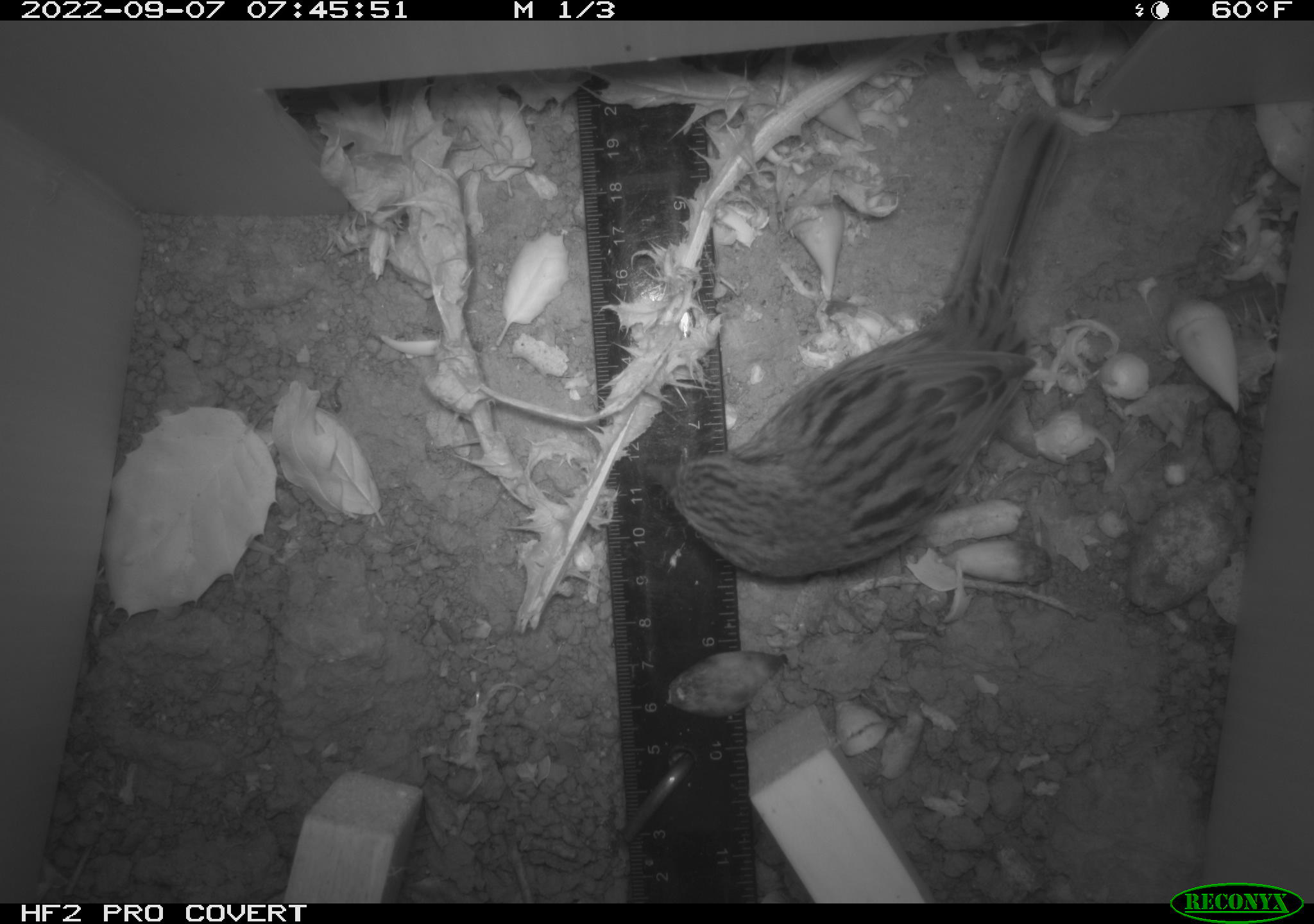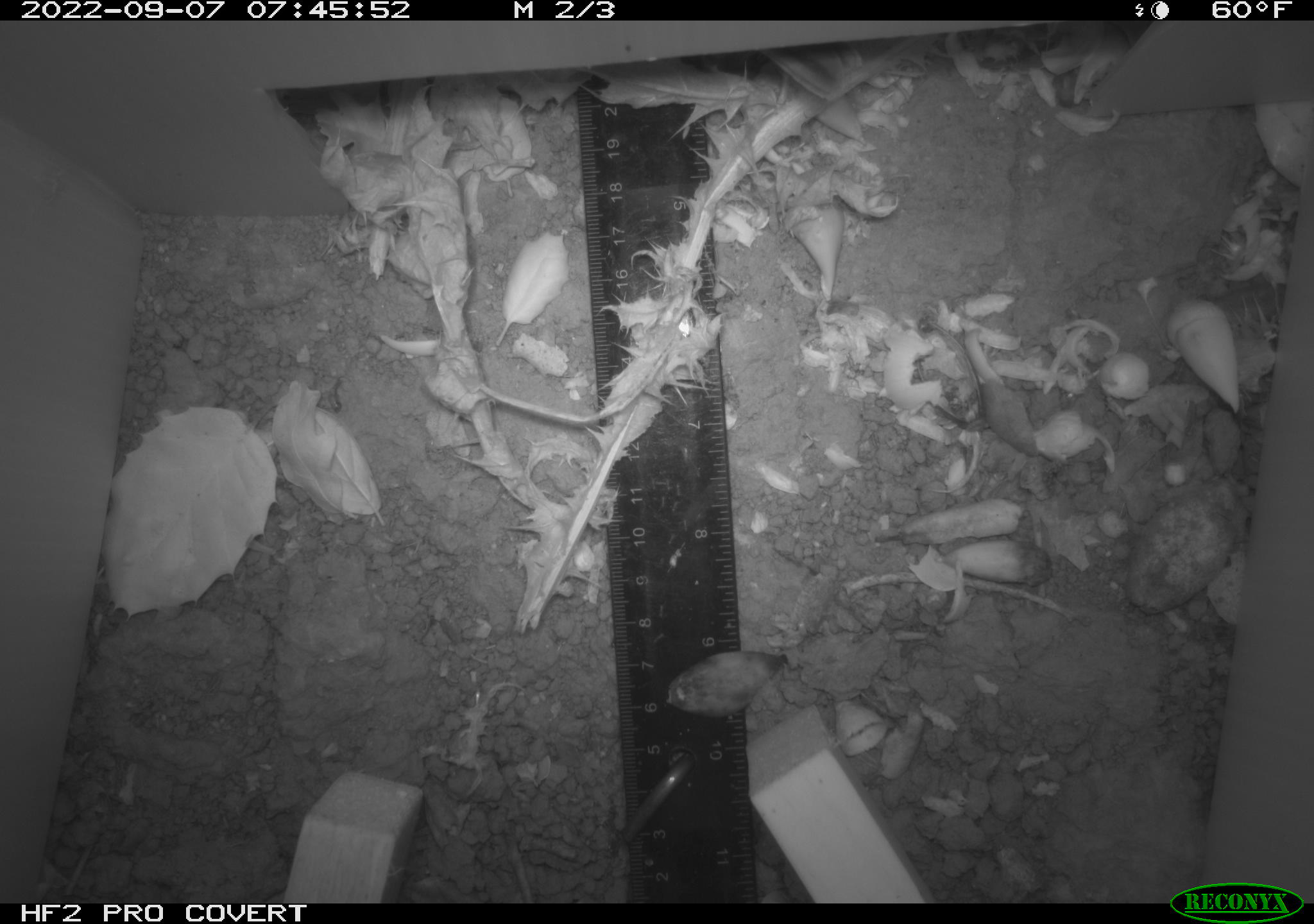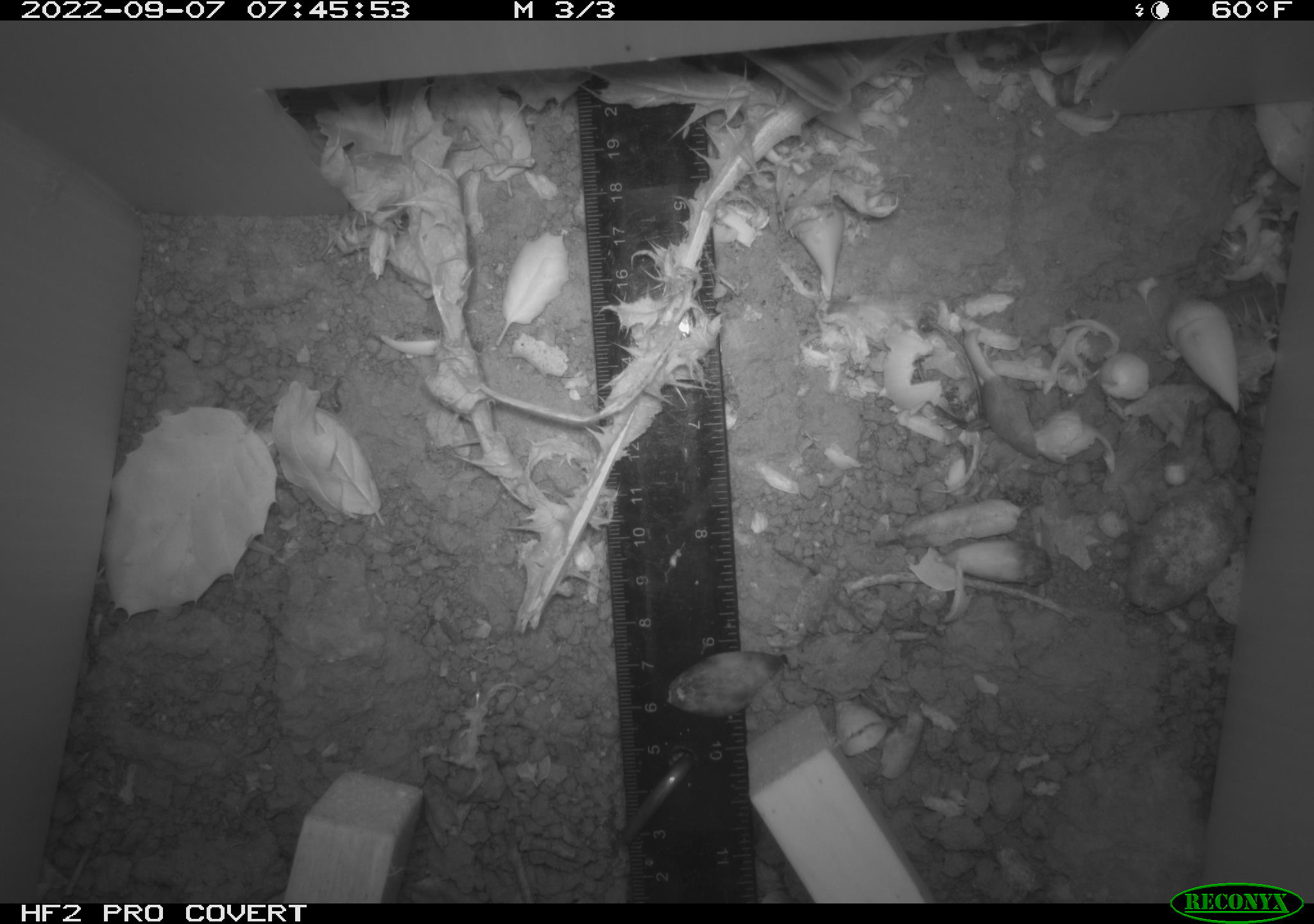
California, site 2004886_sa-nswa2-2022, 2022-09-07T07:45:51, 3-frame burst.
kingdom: Animalia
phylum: Chordata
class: Aves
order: Passeriformes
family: Passerellidae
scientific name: Passerellidae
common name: new world sparrows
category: passerellidae family